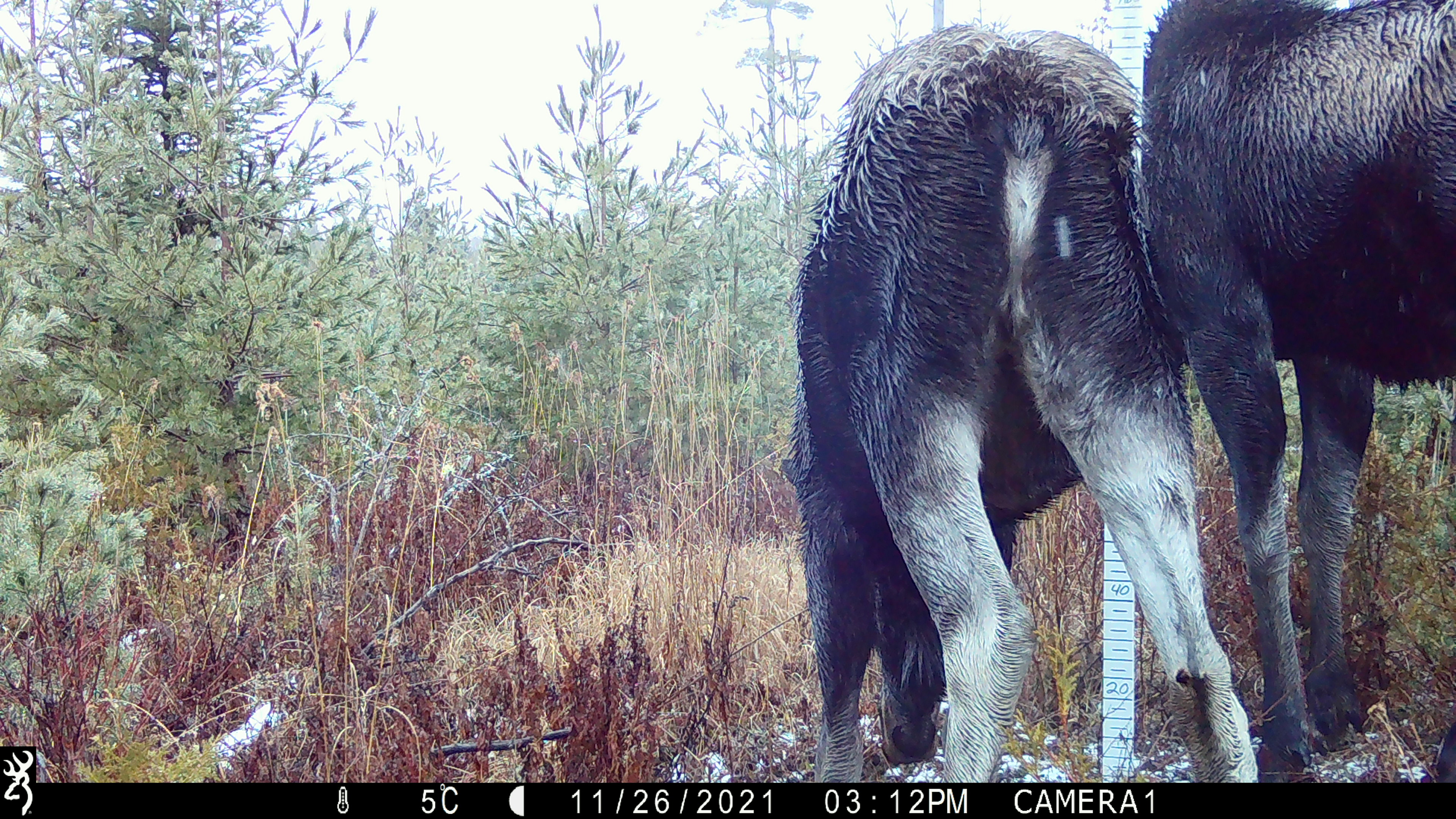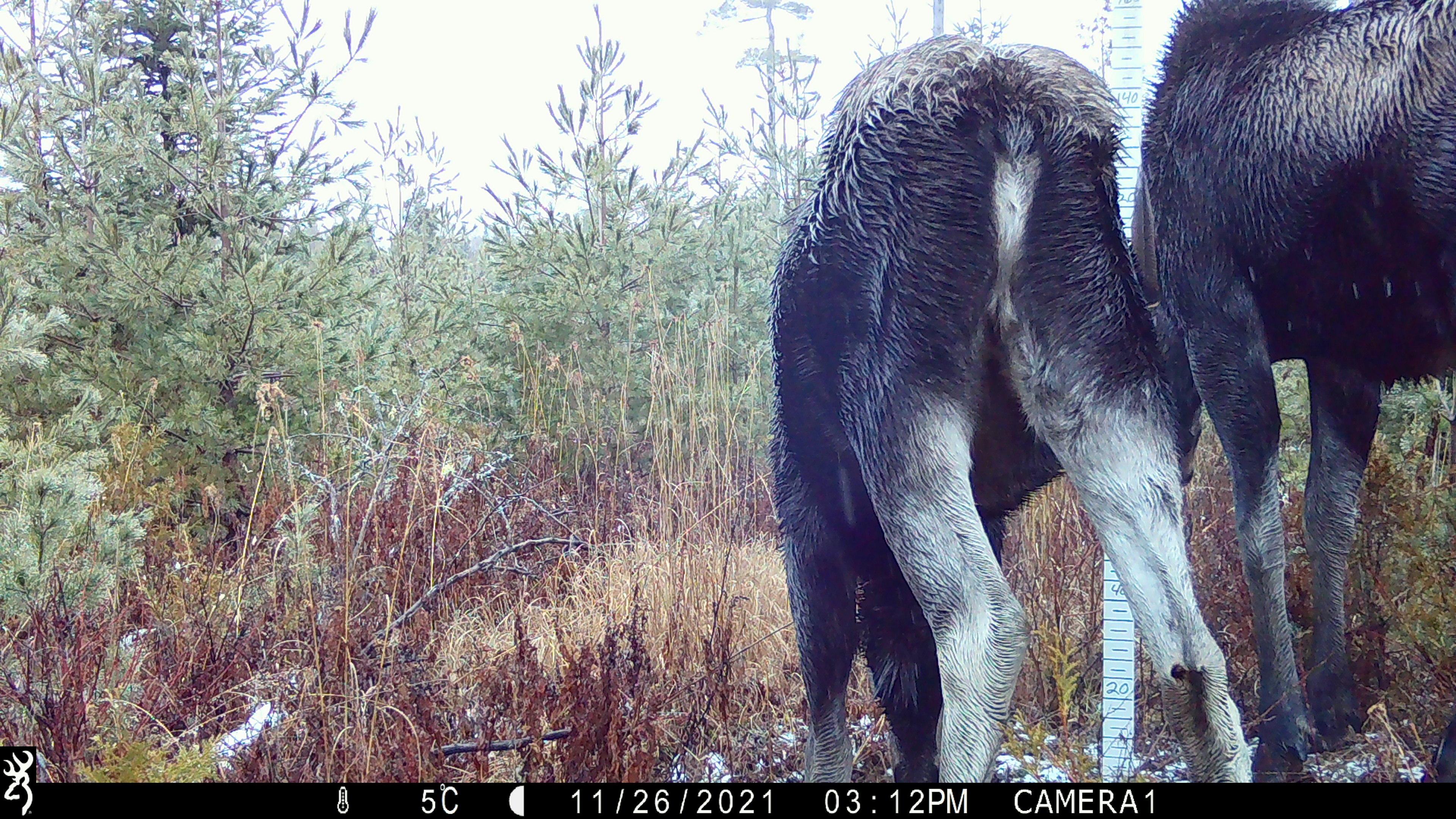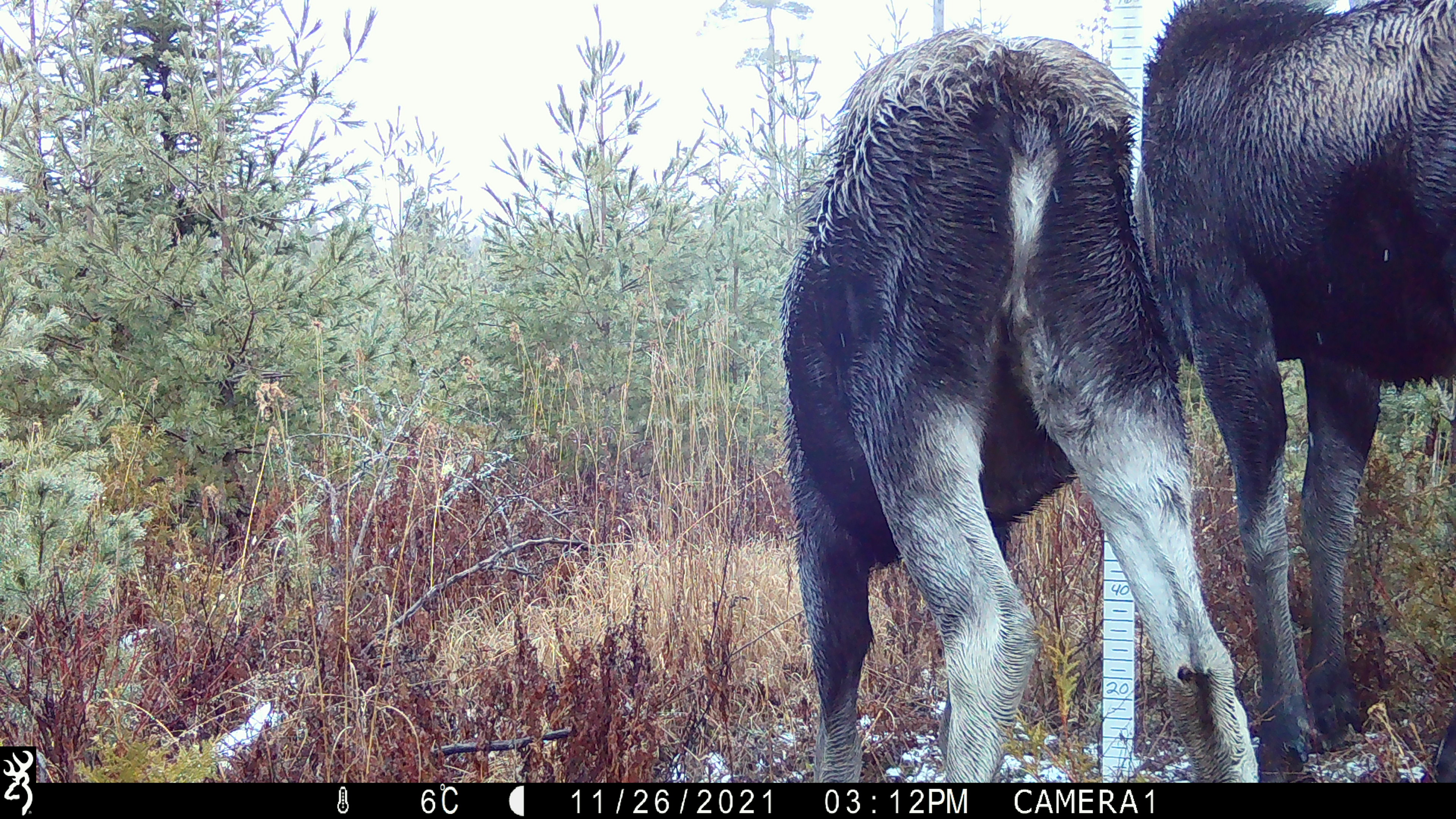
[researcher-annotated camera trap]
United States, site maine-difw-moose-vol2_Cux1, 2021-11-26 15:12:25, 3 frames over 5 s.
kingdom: Animalia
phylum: Chordata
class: Mammalia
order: Artiodactyla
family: Cervidae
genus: Alces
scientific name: Alces alces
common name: moose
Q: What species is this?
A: Moose (Alces alces).